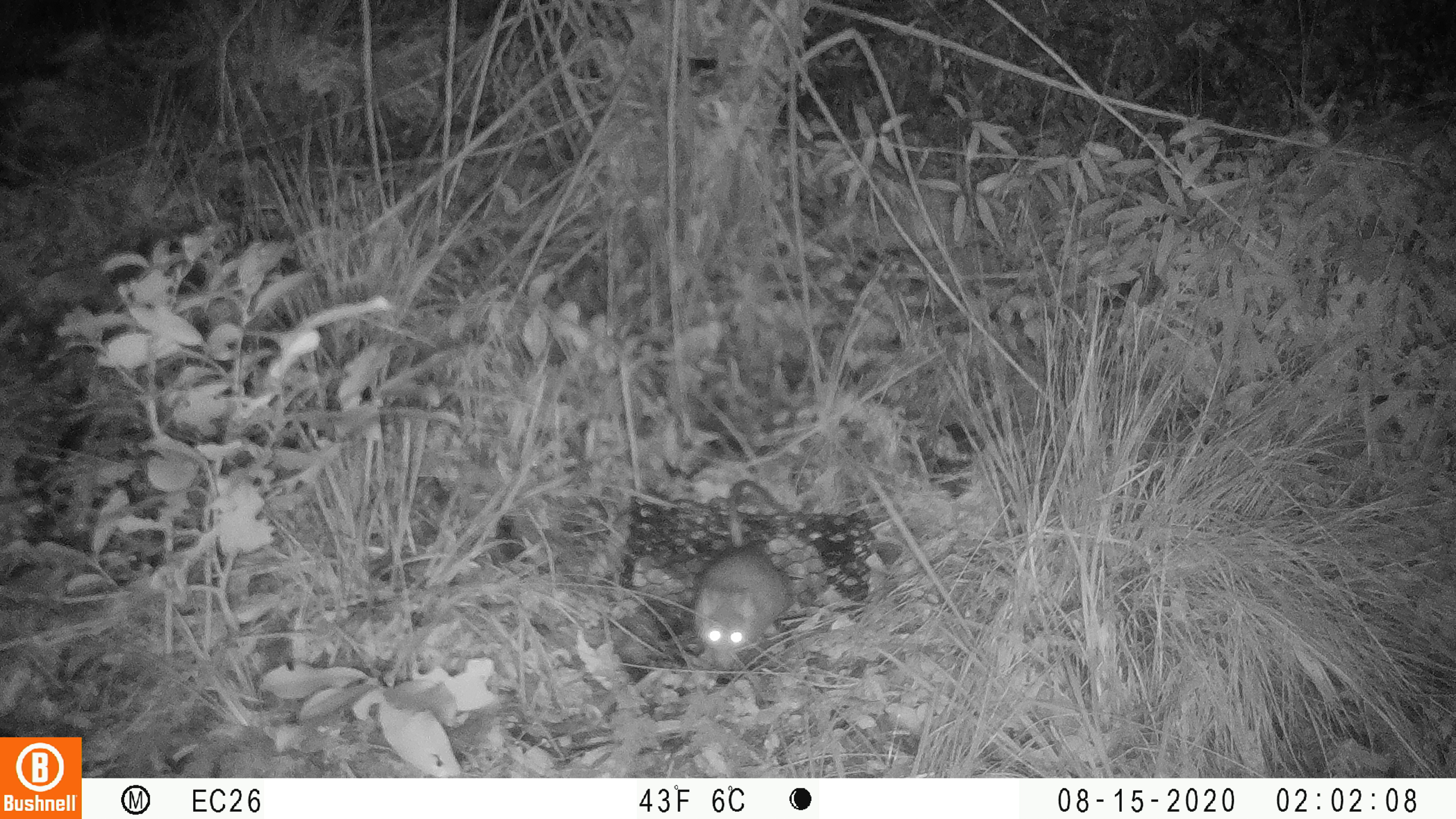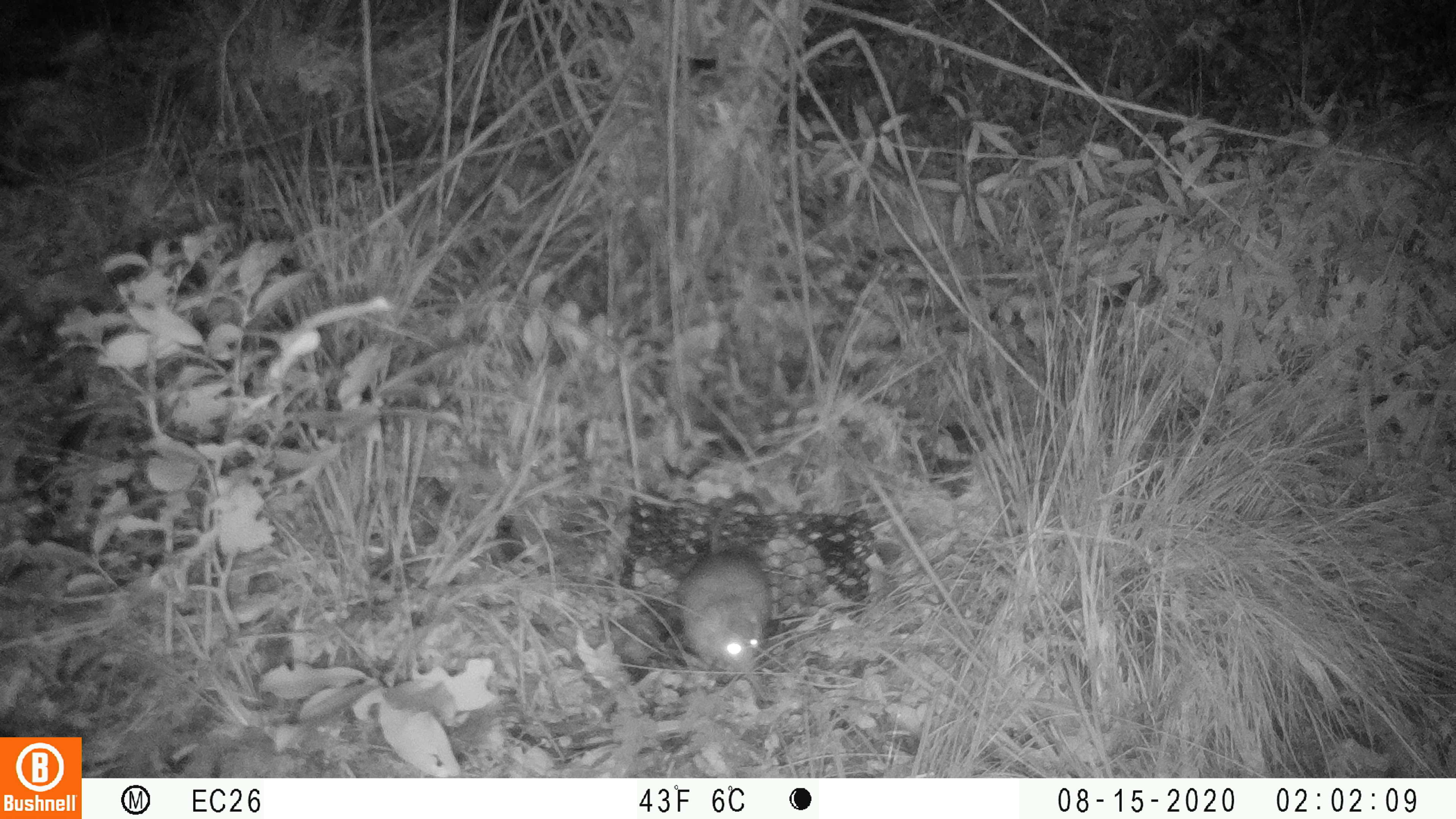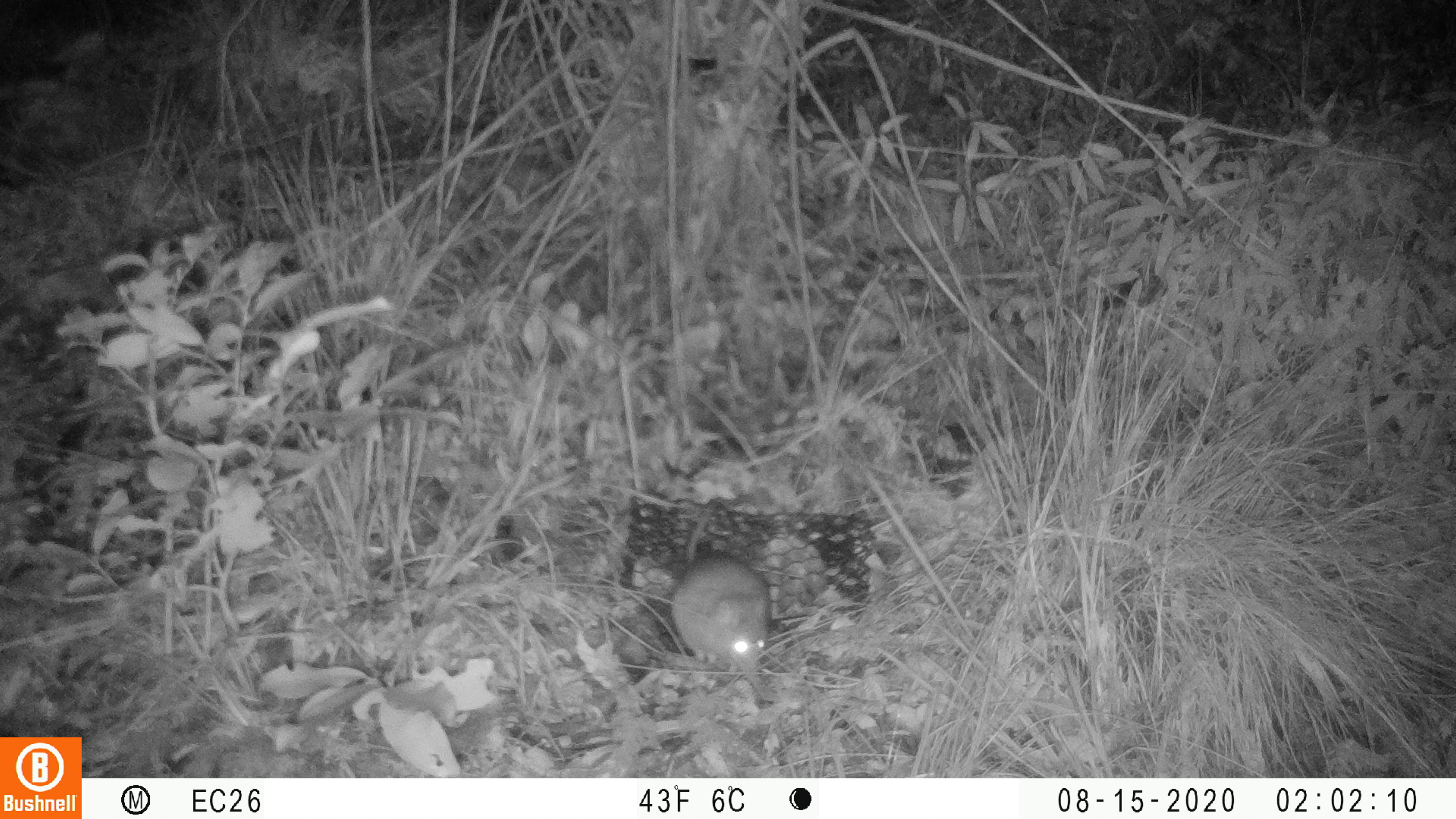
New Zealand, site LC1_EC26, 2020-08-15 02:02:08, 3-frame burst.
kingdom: Animalia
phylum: Chordata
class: Mammalia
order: Rodentia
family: Muridae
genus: Rattus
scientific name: Rattus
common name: rat